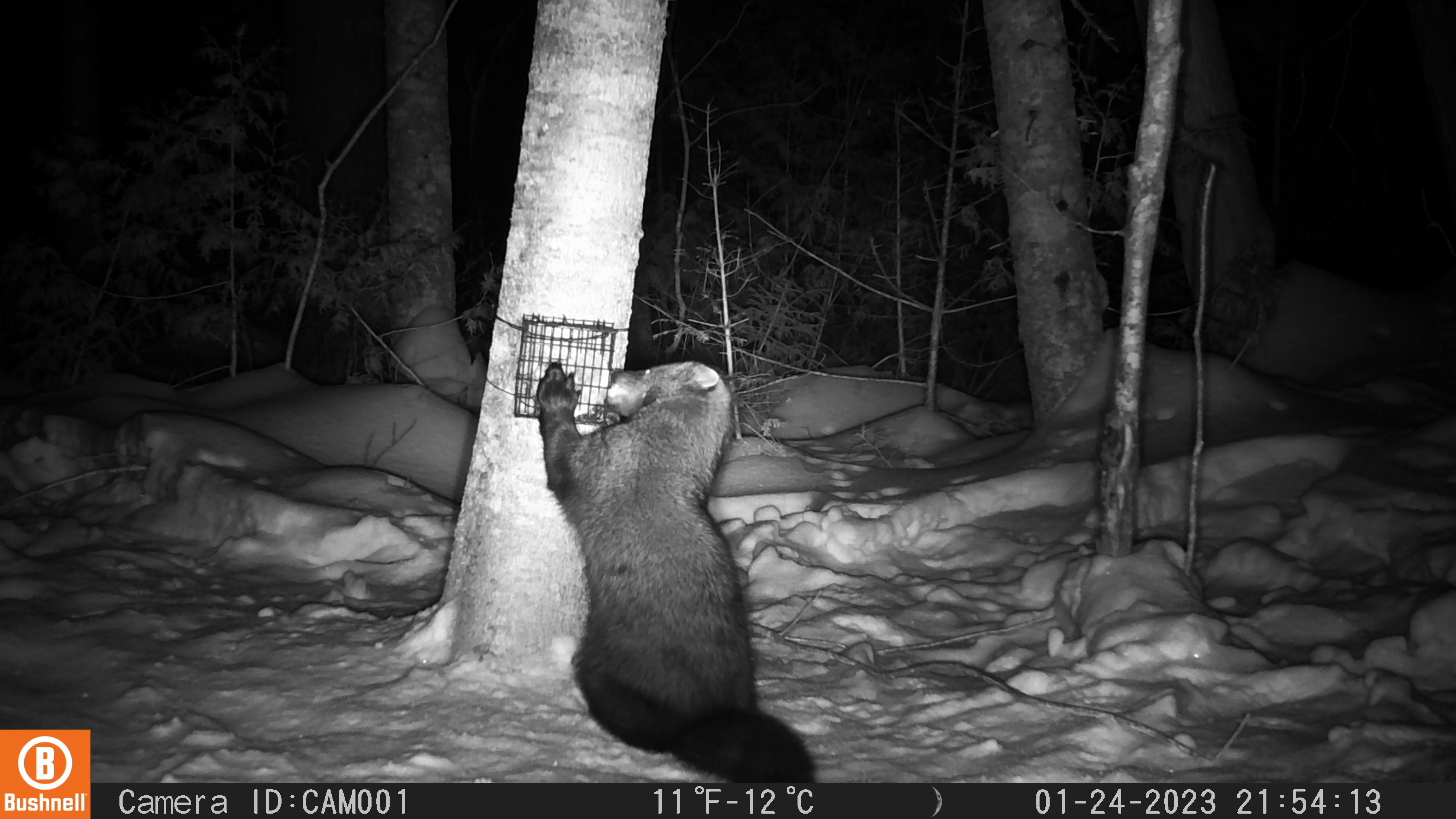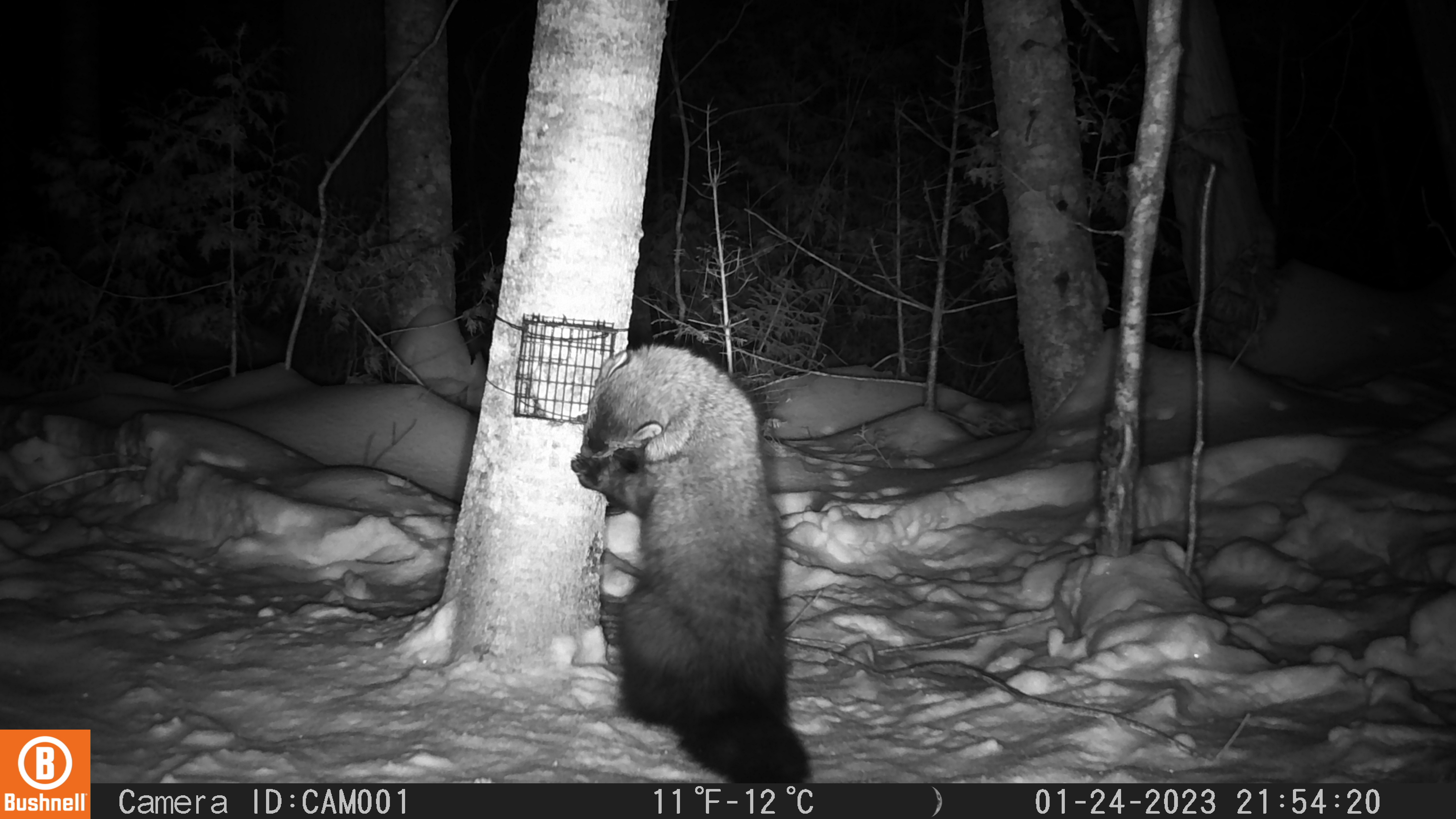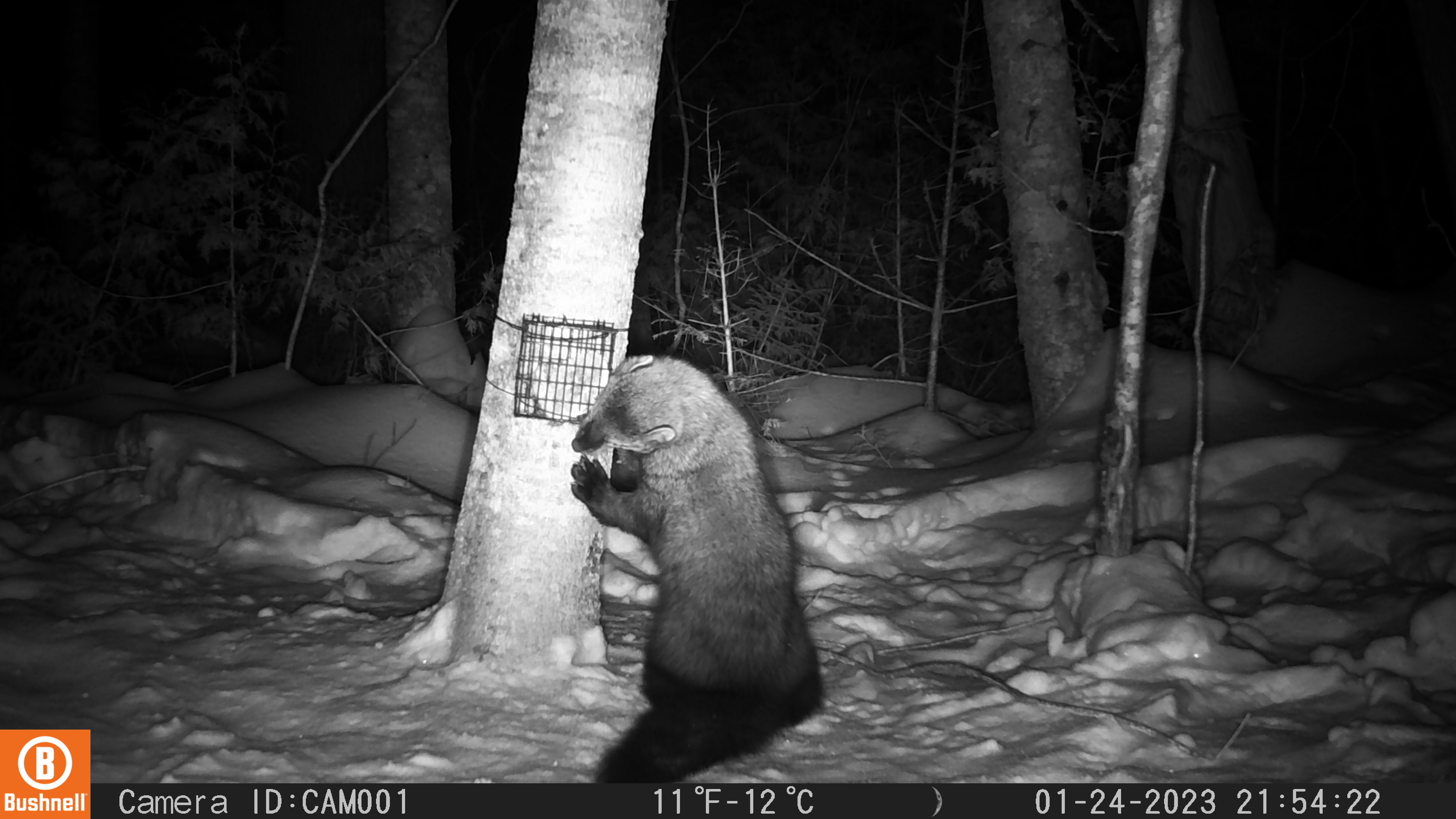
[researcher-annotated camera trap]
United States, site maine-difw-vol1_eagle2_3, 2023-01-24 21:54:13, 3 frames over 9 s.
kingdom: Animalia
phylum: Chordata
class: Mammalia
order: Carnivora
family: Mustelidae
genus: Pekania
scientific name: Pekania pennanti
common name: fisher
Fisher (Pekania pennanti).